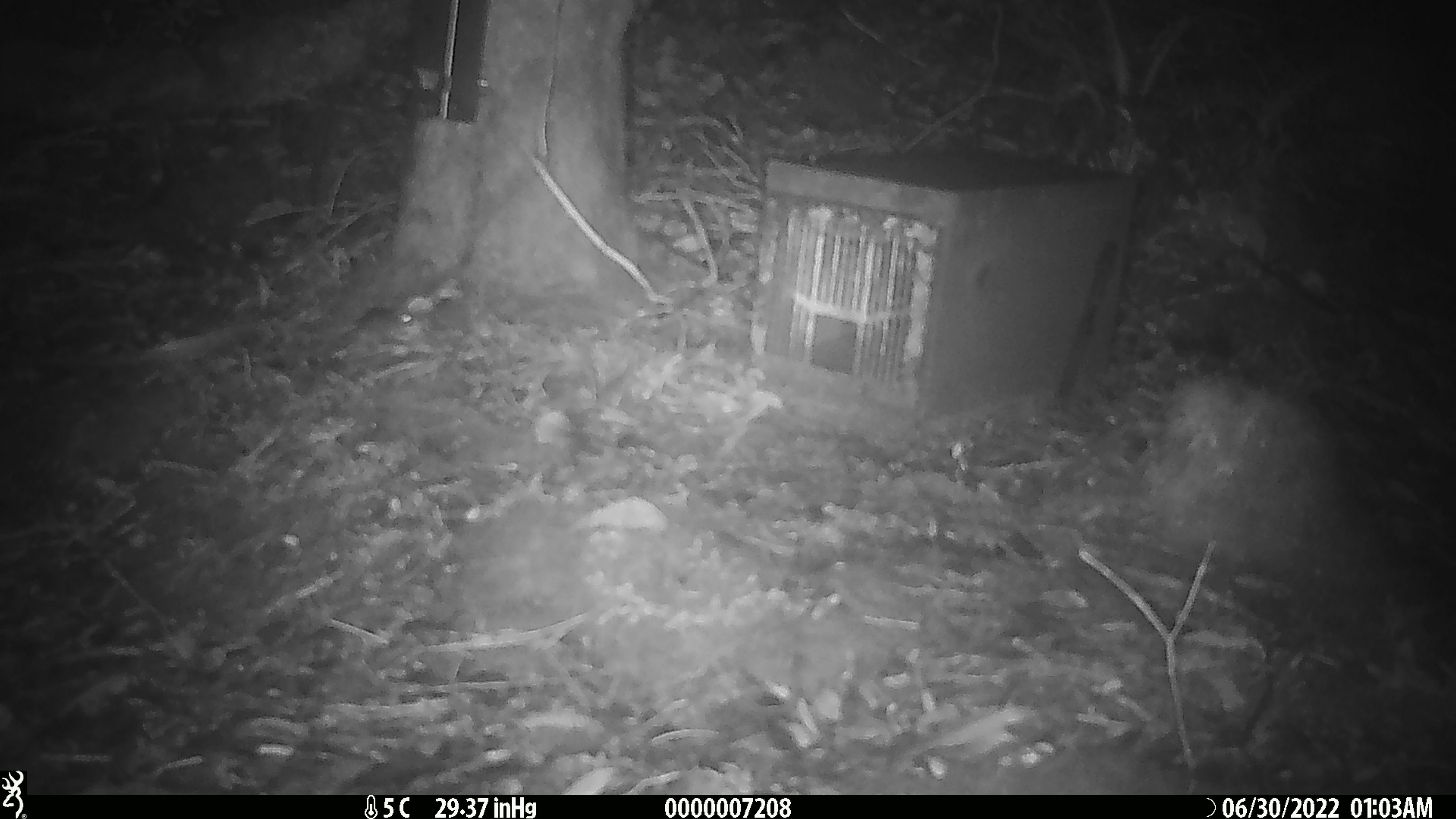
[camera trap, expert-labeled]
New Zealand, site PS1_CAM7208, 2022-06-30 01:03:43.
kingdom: Animalia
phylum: Chordata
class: Mammalia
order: Rodentia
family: Muridae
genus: Mus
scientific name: Mus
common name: mouse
Mouse (Mus).